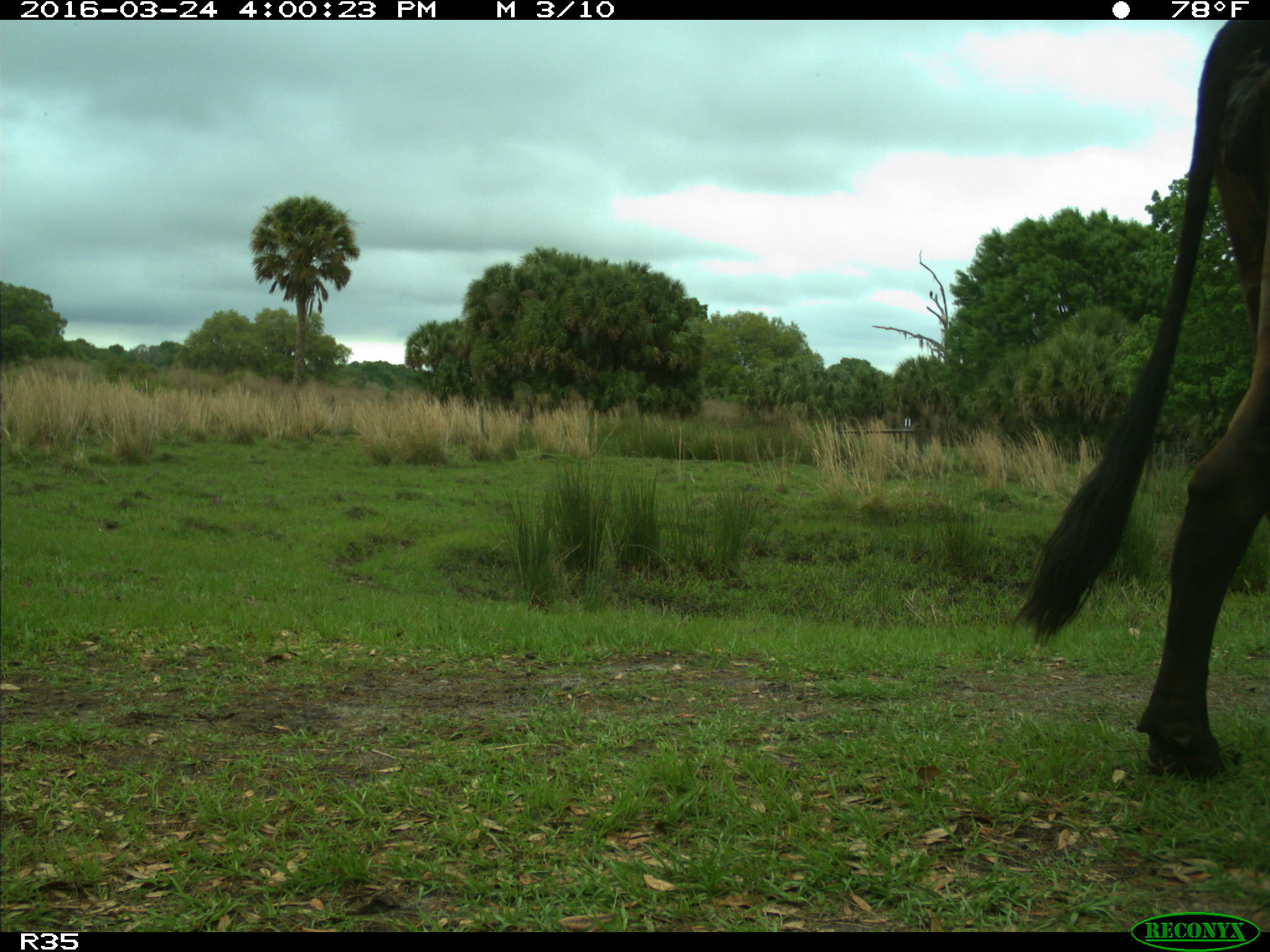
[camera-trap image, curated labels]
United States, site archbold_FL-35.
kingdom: Animalia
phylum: Chordata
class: Mammalia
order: Artiodactyla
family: Bovidae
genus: Bos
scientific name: Bos taurus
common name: domestic cow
Bos taurus (domestic cow).